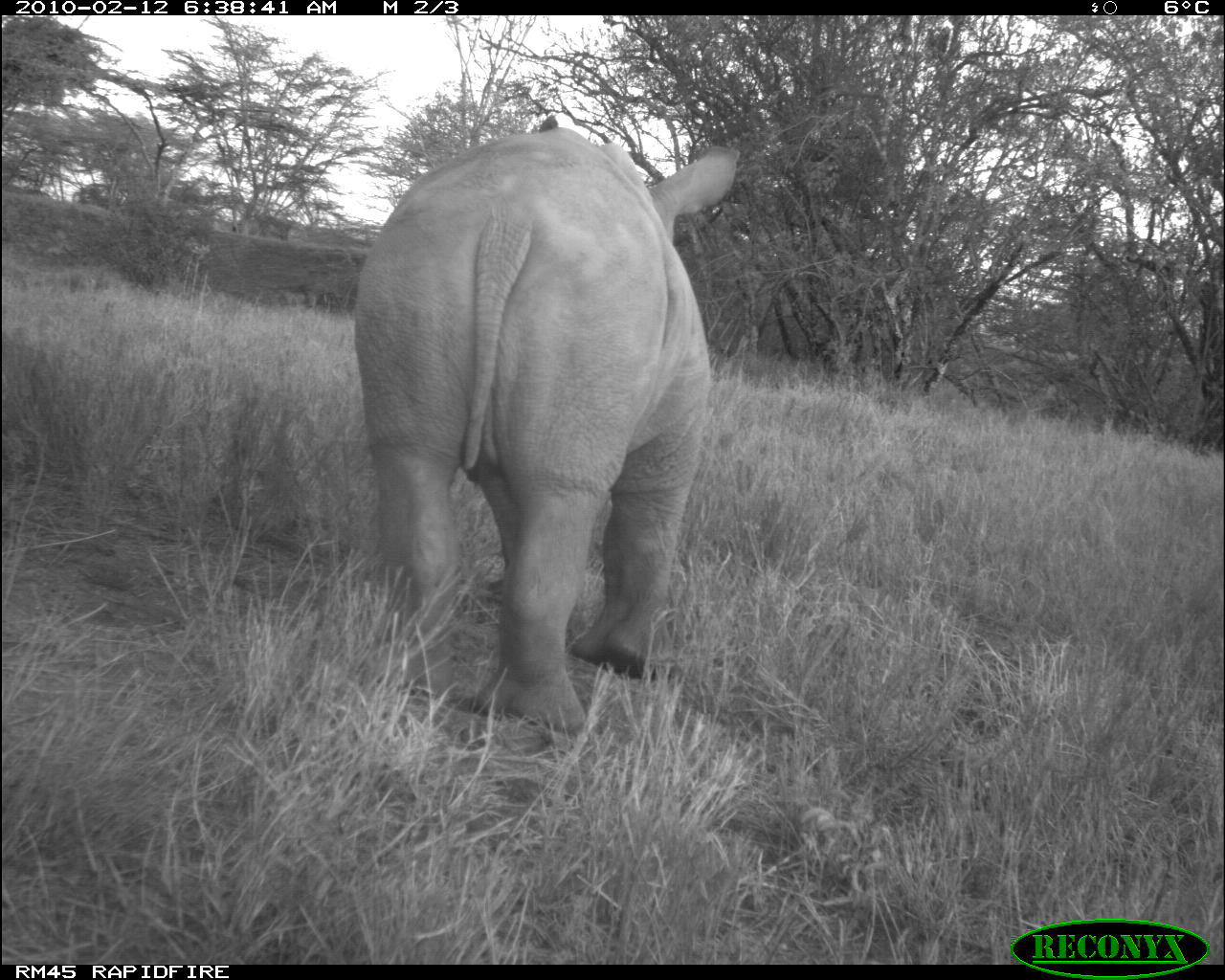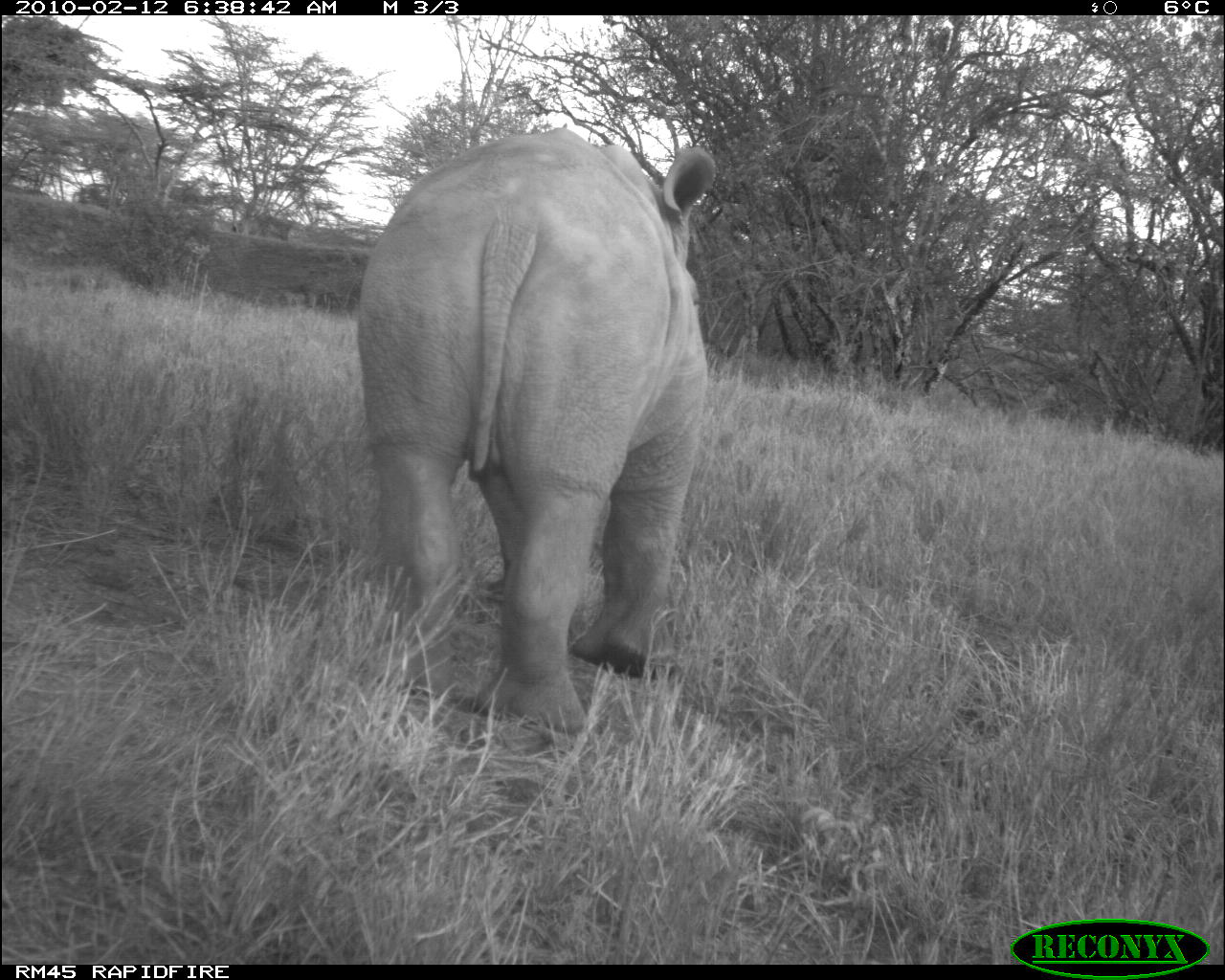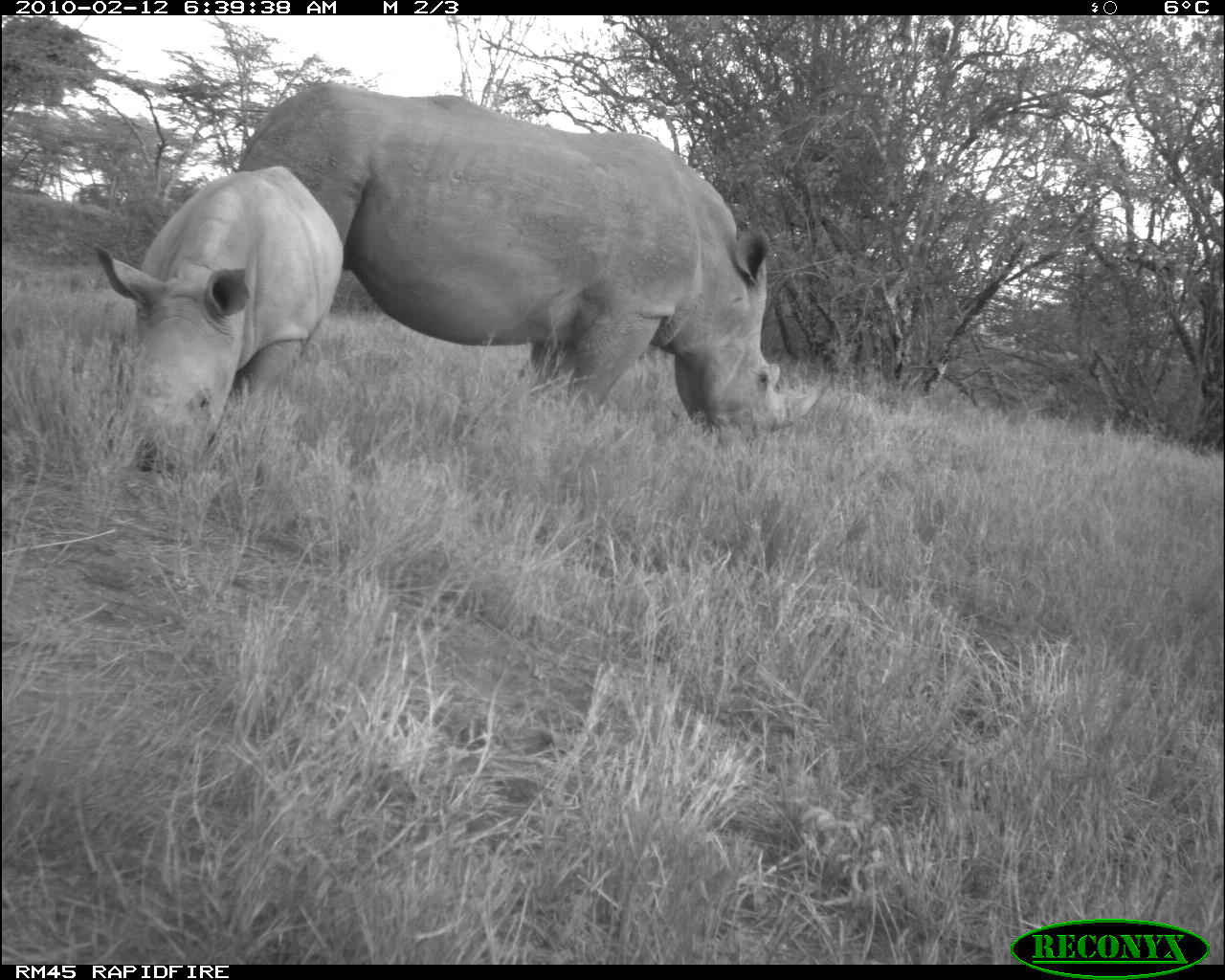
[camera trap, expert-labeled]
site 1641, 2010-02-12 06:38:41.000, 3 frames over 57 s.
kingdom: Animalia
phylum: Chordata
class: Mammalia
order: Perissodactyla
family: Rhinocerotidae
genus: Diceros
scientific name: Diceros bicornis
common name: black rhinoceros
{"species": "Diceros bicornis (black rhinoceros)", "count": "1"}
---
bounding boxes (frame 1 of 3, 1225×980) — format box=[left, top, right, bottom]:
diceros bicornis: box=[355, 126, 741, 733]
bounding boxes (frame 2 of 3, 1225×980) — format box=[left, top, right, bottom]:
diceros bicornis: box=[356, 129, 717, 733]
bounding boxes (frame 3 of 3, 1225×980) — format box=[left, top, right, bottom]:
diceros bicornis: box=[221, 79, 835, 451]; box=[92, 167, 346, 476]